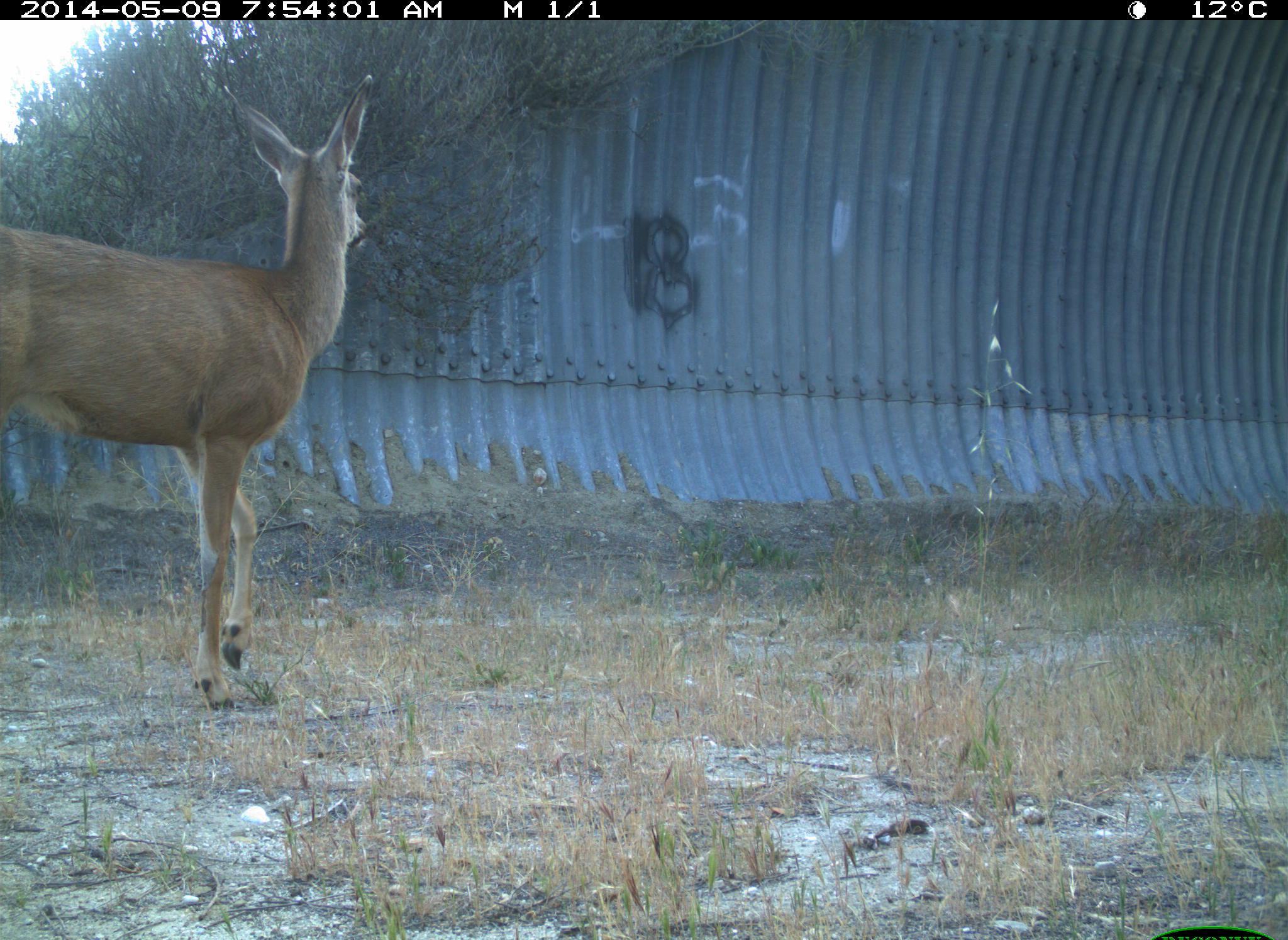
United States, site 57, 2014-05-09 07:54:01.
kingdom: Animalia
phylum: Chordata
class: Mammalia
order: Artiodactyla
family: Cervidae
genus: Odocoileus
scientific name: Odocoileus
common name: deer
Deer (Odocoileus).